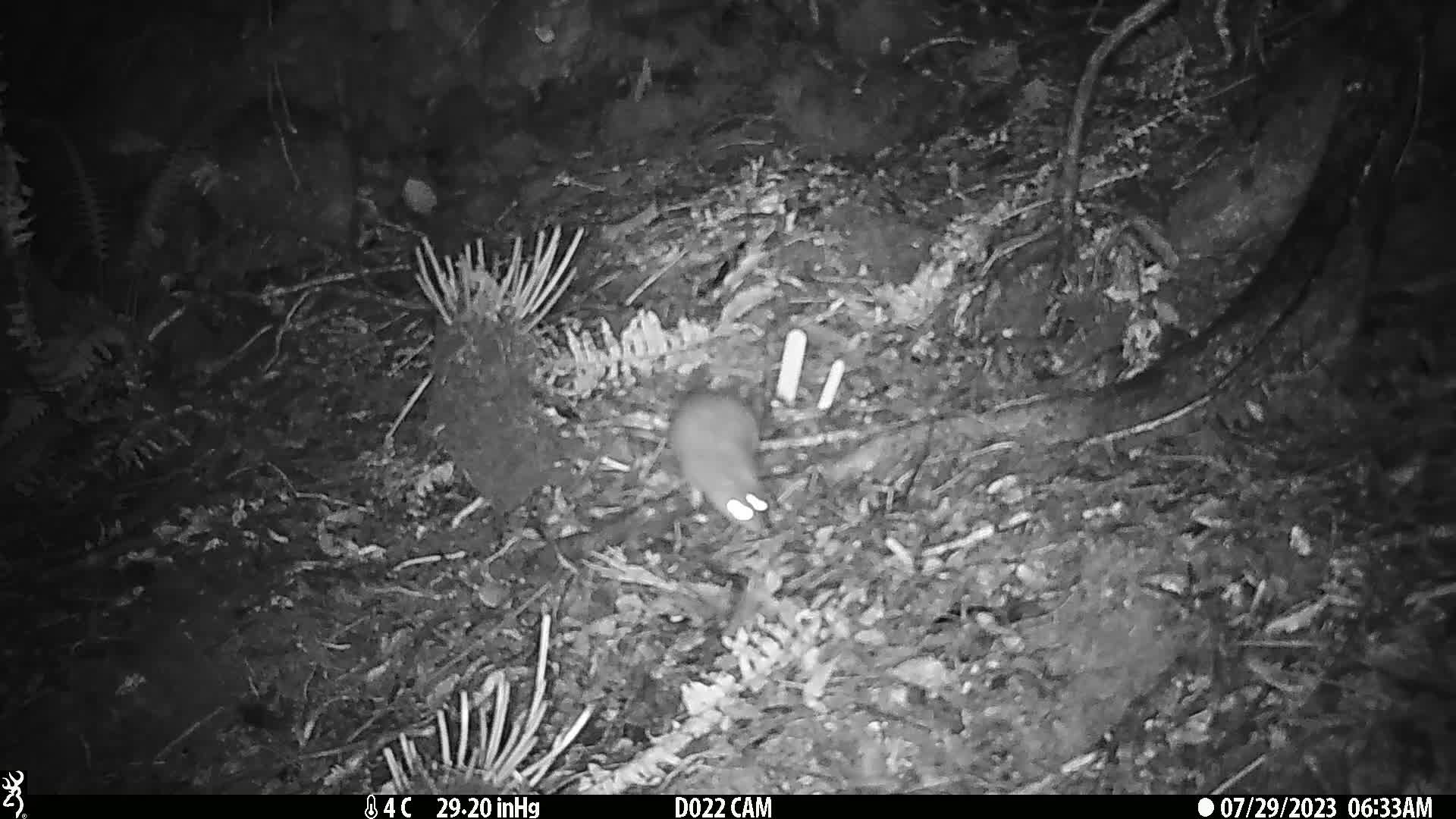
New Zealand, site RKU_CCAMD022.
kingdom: Animalia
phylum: Chordata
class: Mammalia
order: Rodentia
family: Muridae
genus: Rattus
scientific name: Rattus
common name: rat